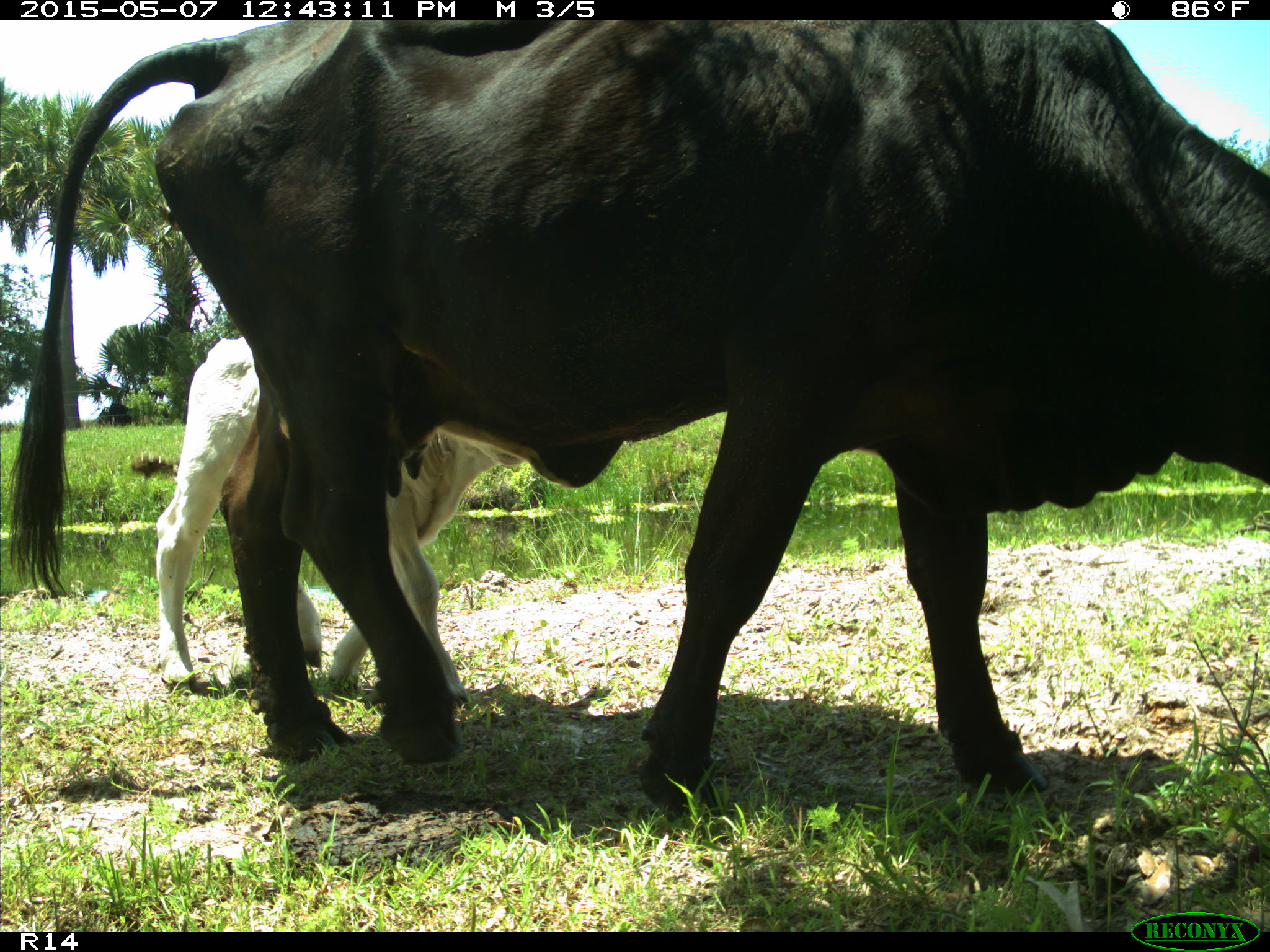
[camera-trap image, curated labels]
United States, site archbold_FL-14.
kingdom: Animalia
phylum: Chordata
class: Mammalia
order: Artiodactyla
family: Bovidae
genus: Bos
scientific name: Bos taurus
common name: domestic cow